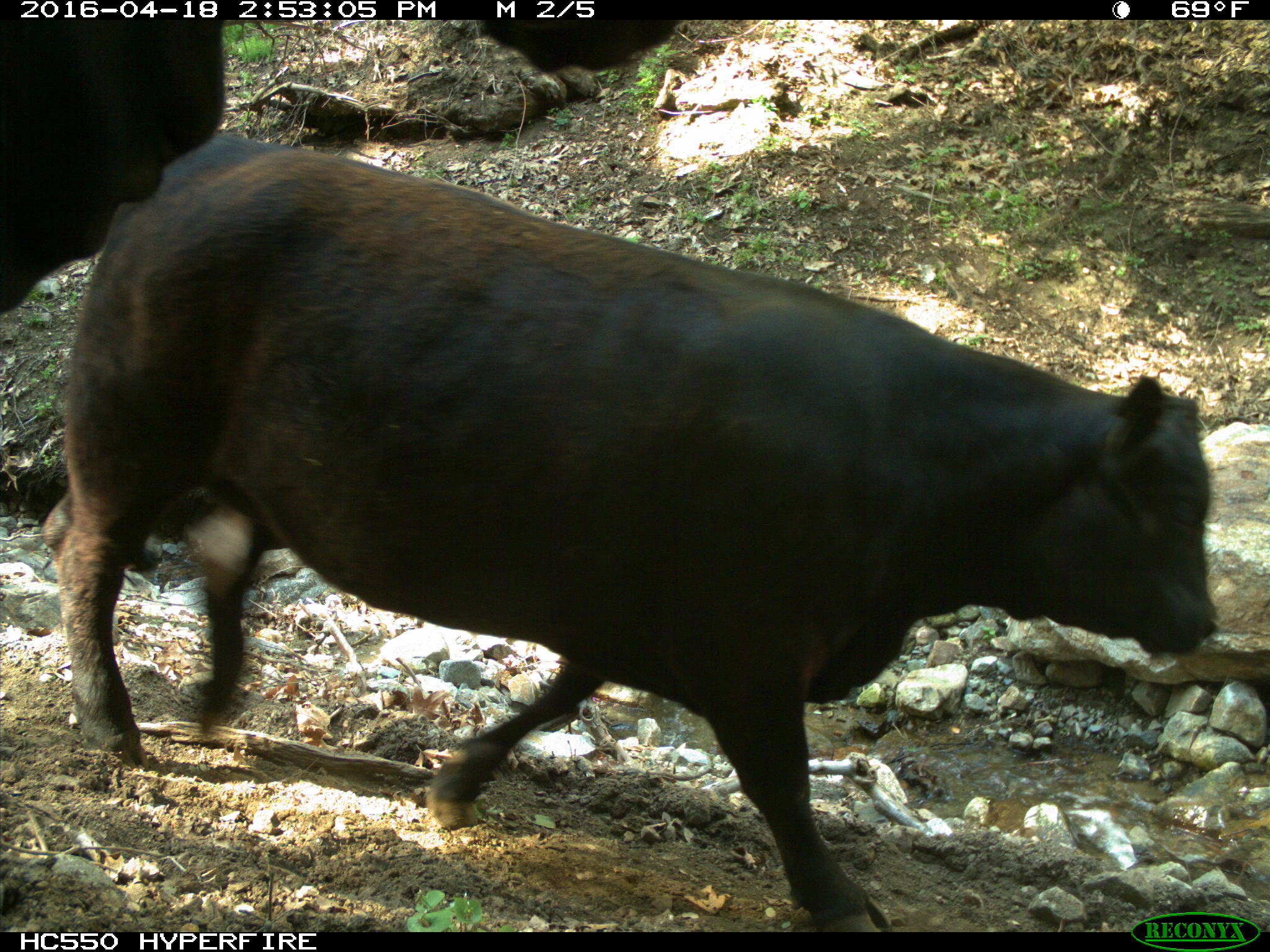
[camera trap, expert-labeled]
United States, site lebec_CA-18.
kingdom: Animalia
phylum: Chordata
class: Mammalia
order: Artiodactyla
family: Bovidae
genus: Bos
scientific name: Bos taurus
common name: domestic cow